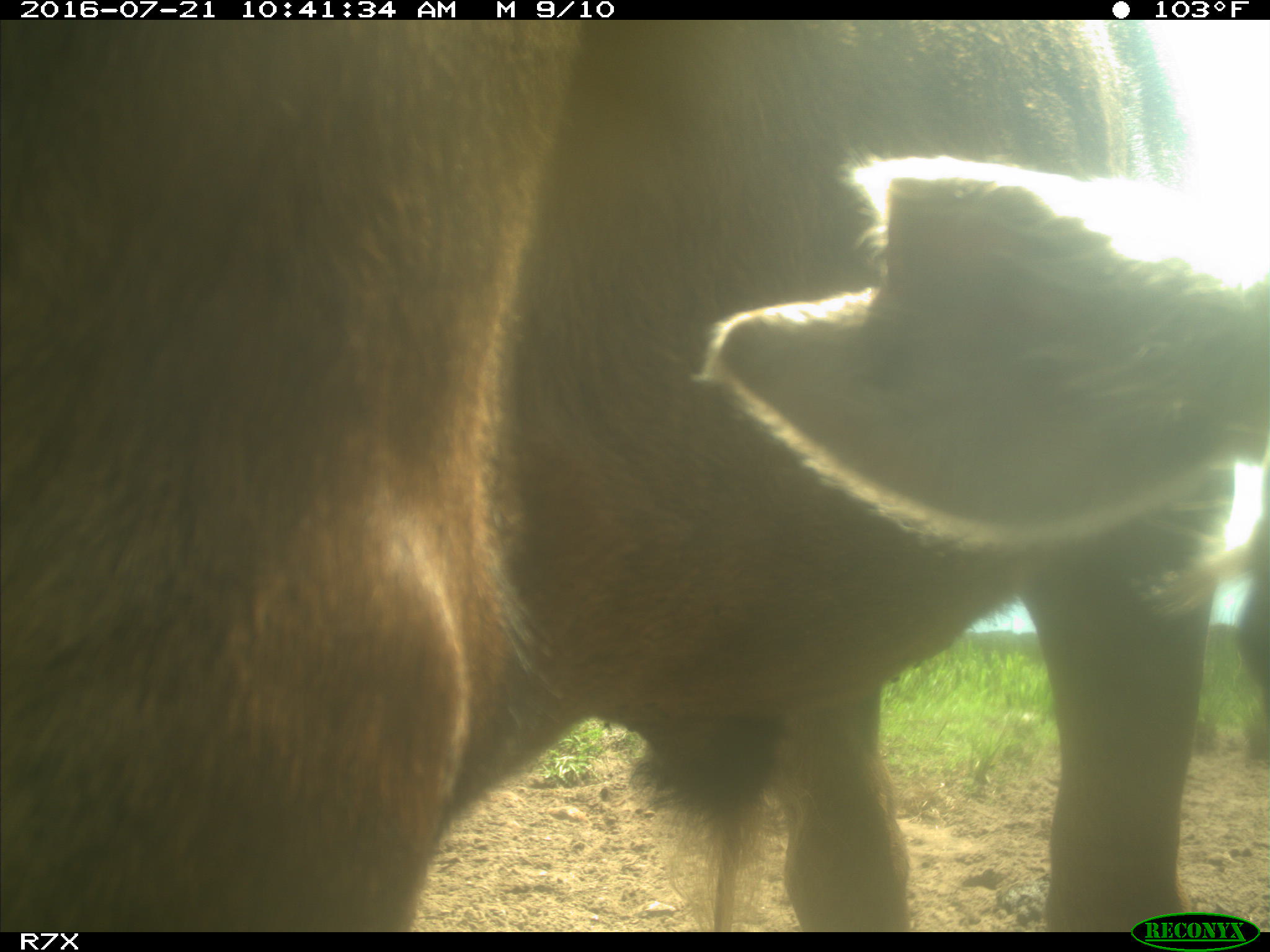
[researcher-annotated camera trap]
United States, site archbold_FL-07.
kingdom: Animalia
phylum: Chordata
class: Mammalia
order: Artiodactyla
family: Bovidae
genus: Bos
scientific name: Bos taurus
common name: domestic cow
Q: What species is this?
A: Bos taurus (domestic cow).